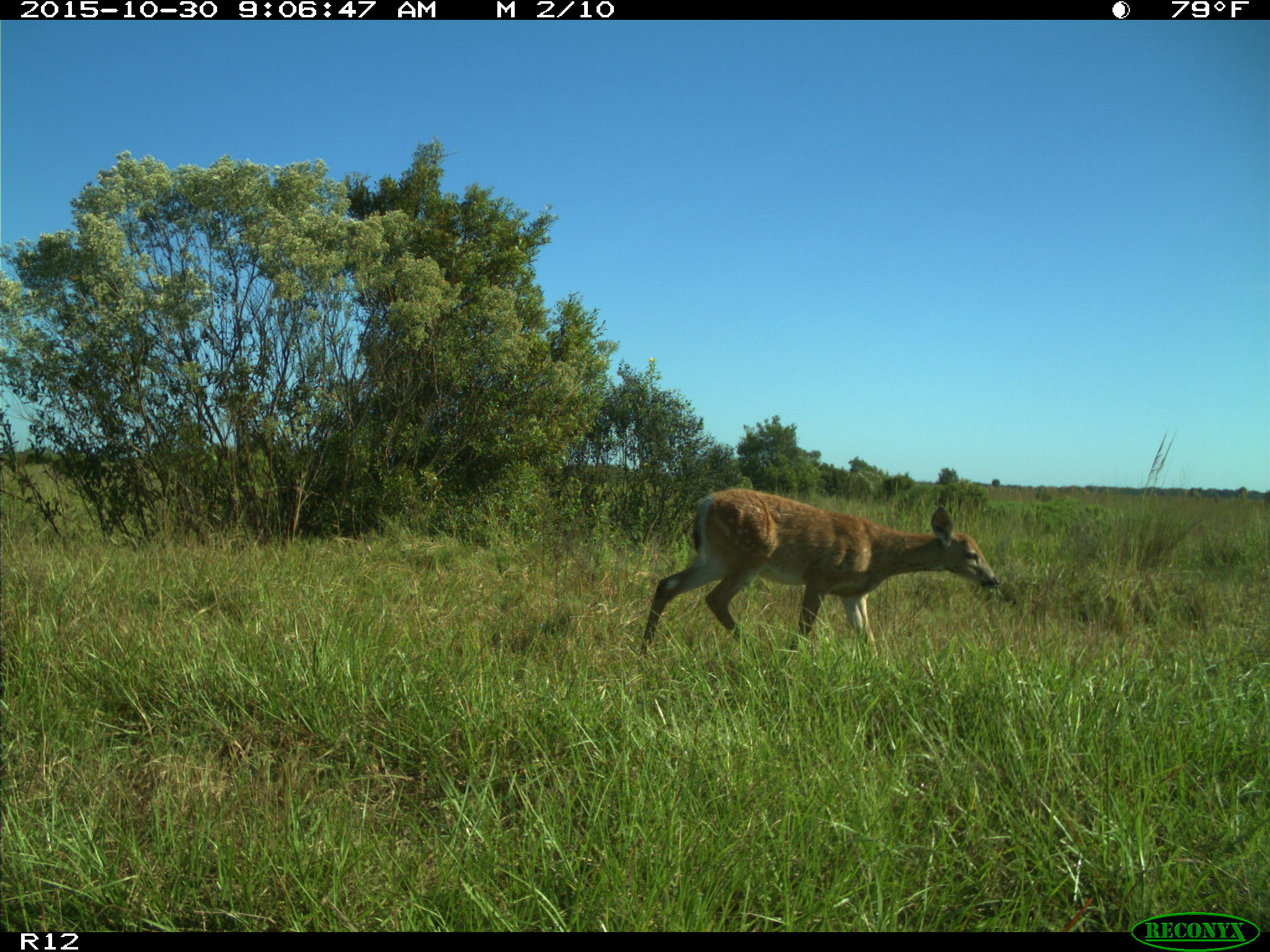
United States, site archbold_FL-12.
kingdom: Animalia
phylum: Chordata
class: Mammalia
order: Artiodactyla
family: Cervidae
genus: Odocoileus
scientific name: Odocoileus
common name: deer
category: unidentified deer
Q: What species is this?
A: Unidentified deer (deer) (Odocoileus).